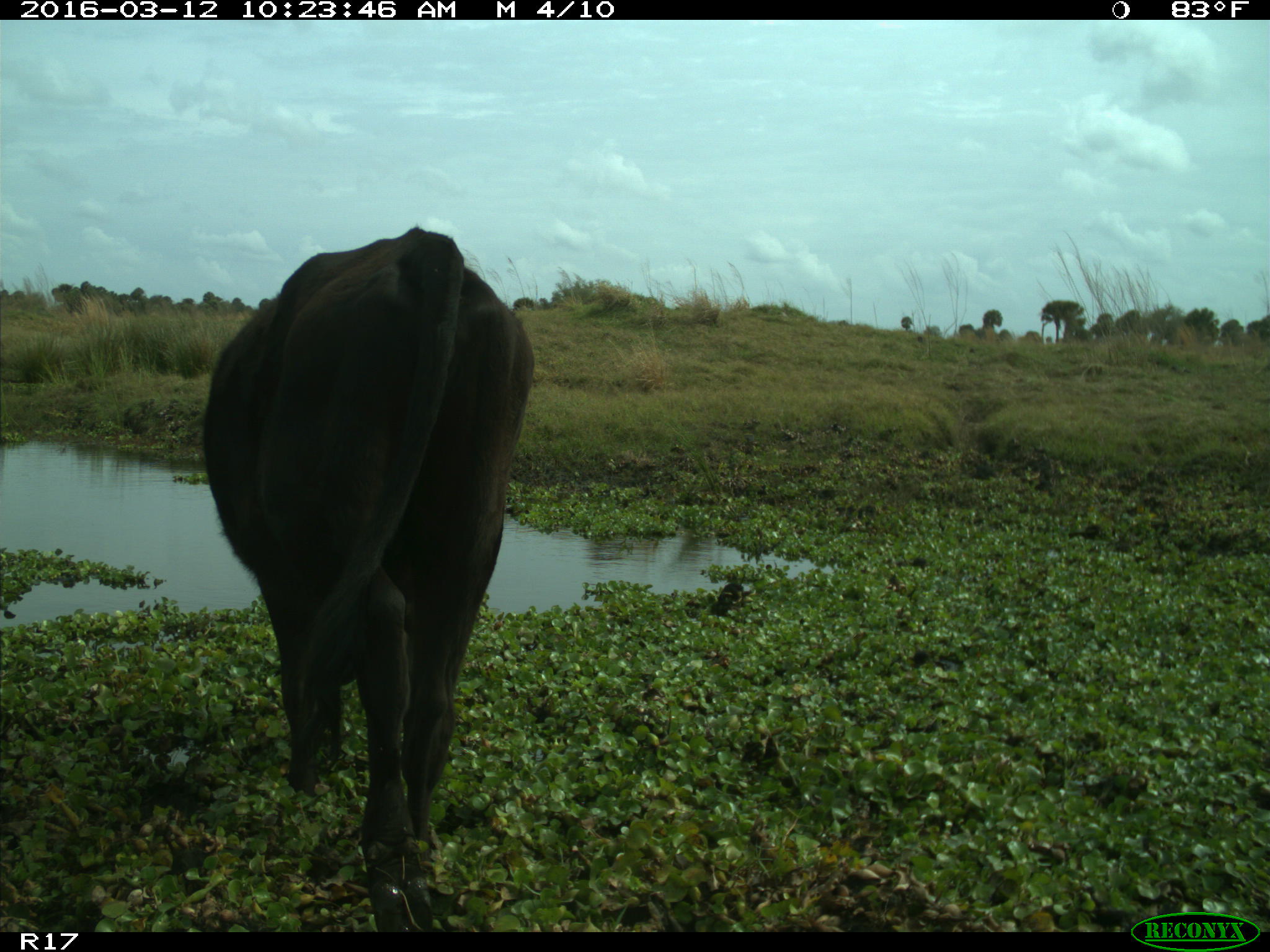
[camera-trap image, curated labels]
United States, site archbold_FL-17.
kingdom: Animalia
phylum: Chordata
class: Mammalia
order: Artiodactyla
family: Bovidae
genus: Bos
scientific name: Bos taurus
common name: domestic cow